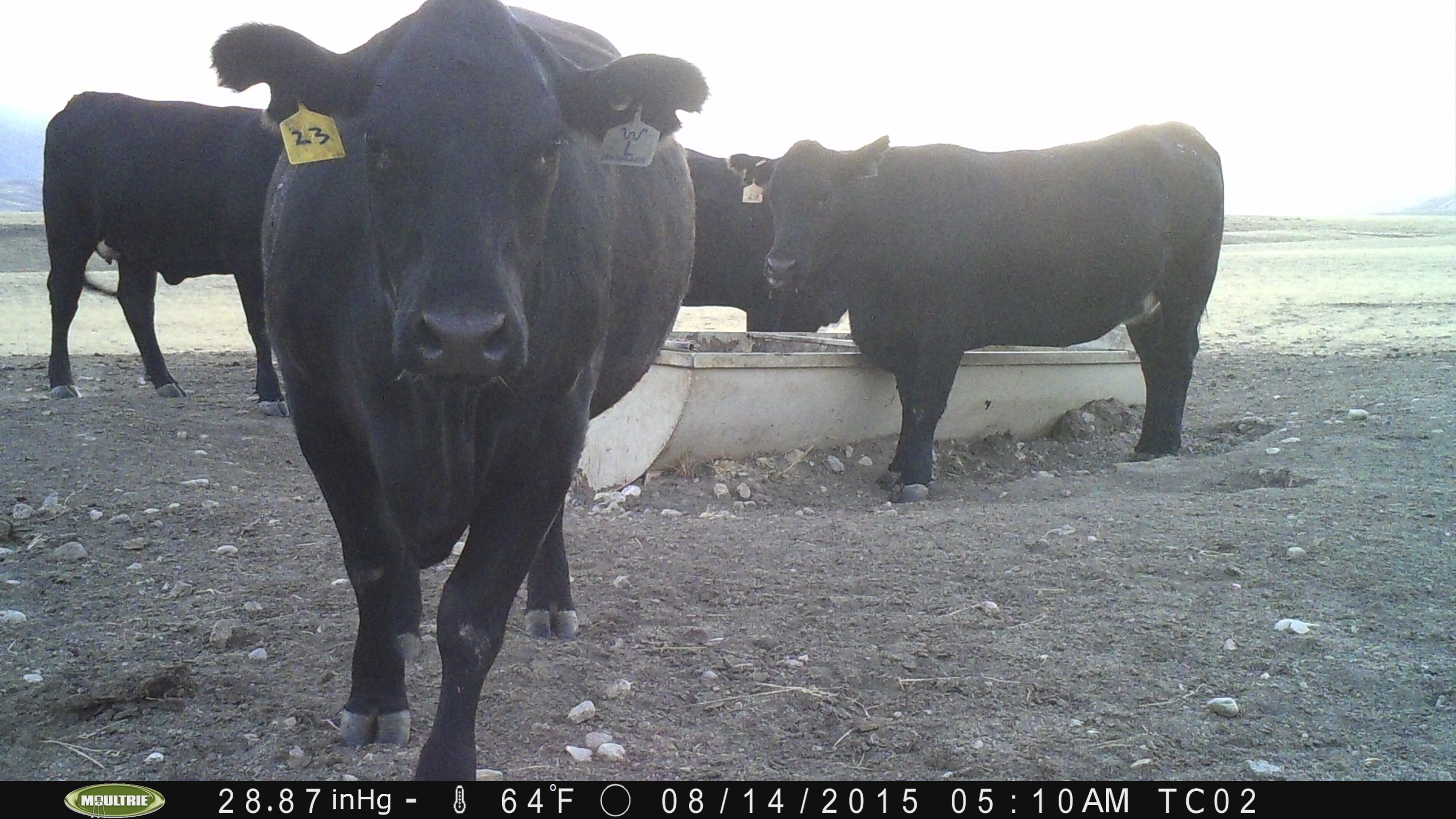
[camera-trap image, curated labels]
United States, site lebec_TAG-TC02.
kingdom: Animalia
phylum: Chordata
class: Mammalia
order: Artiodactyla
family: Bovidae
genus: Bos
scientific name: Bos taurus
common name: domestic cow